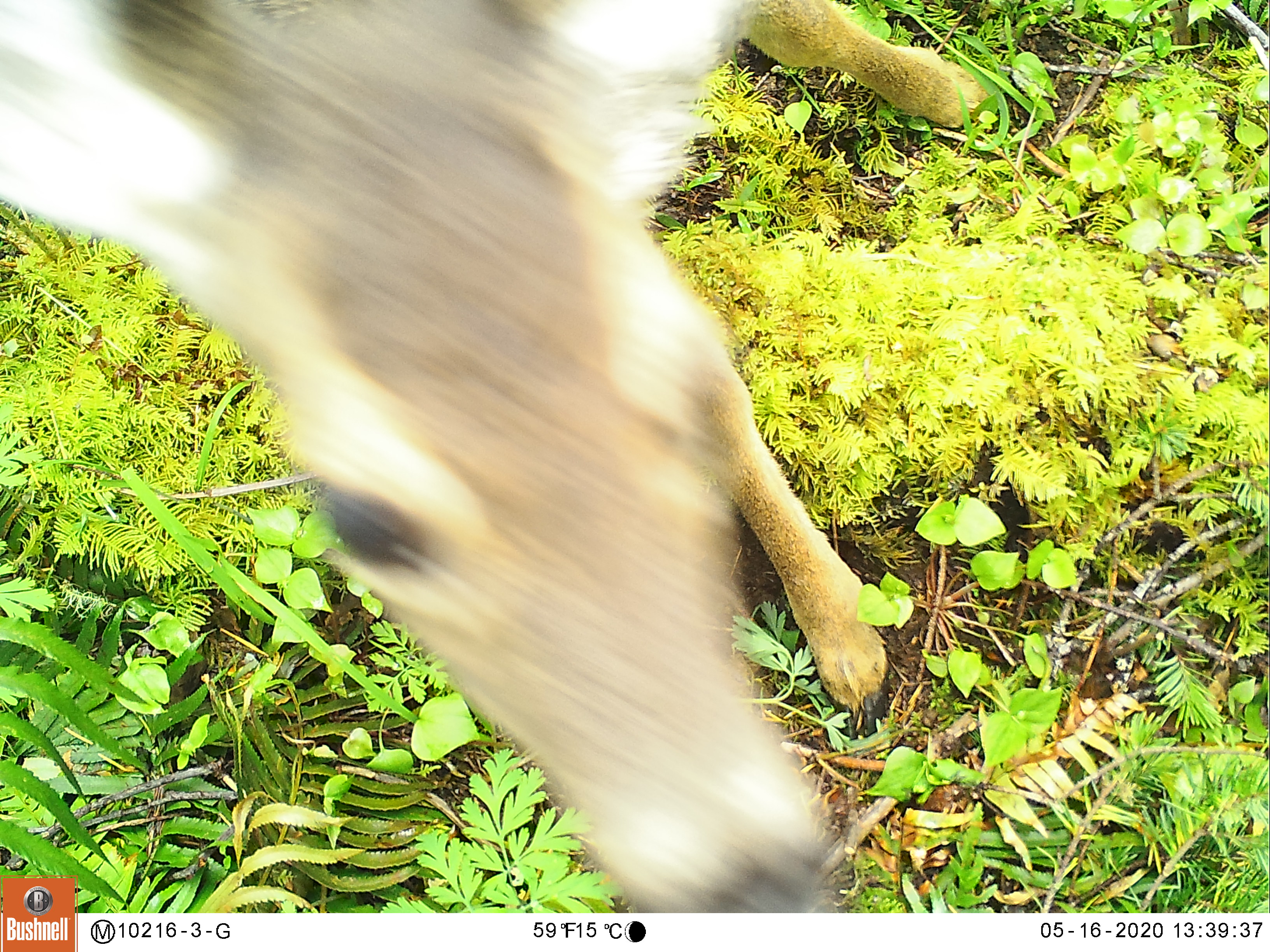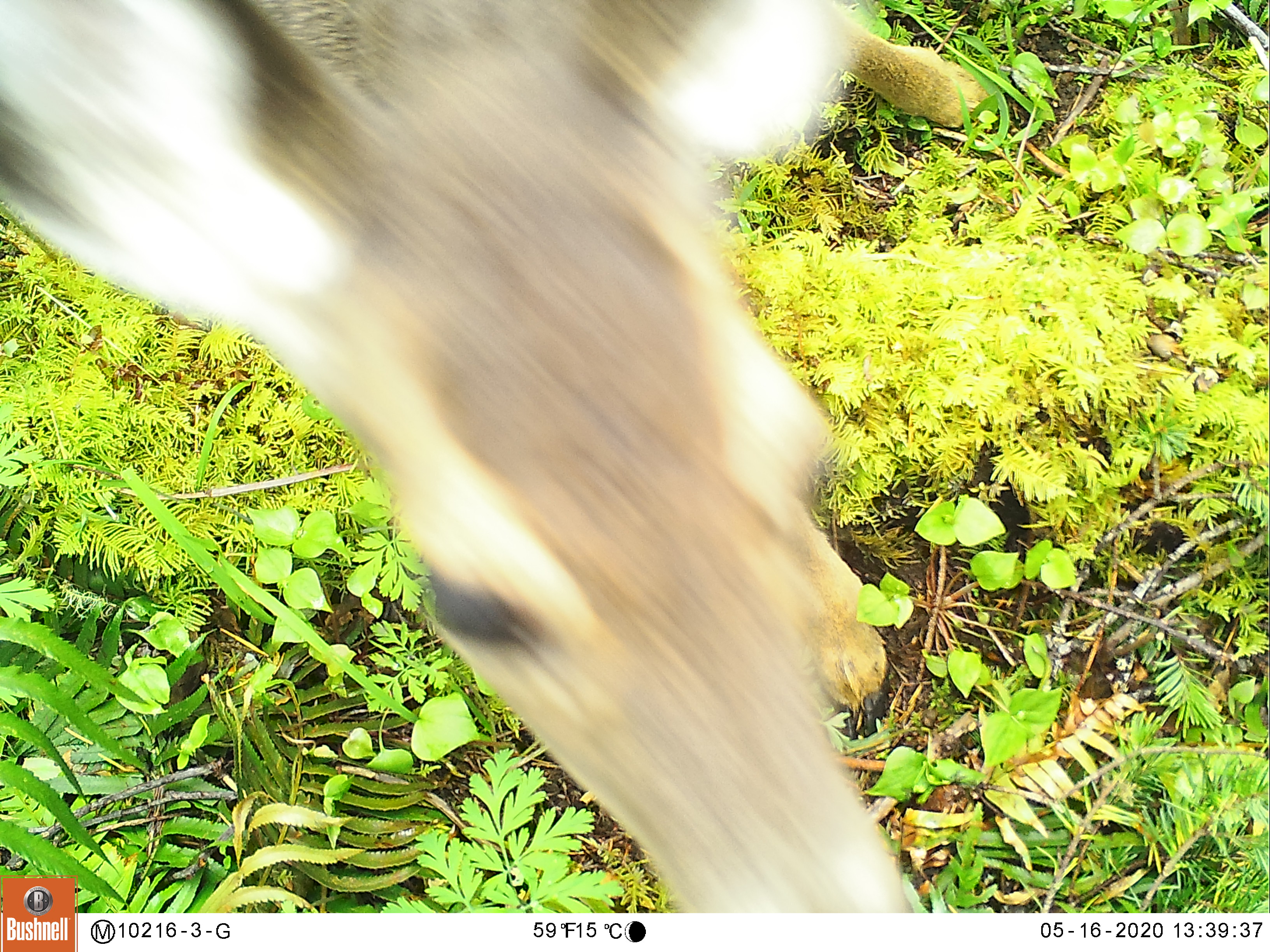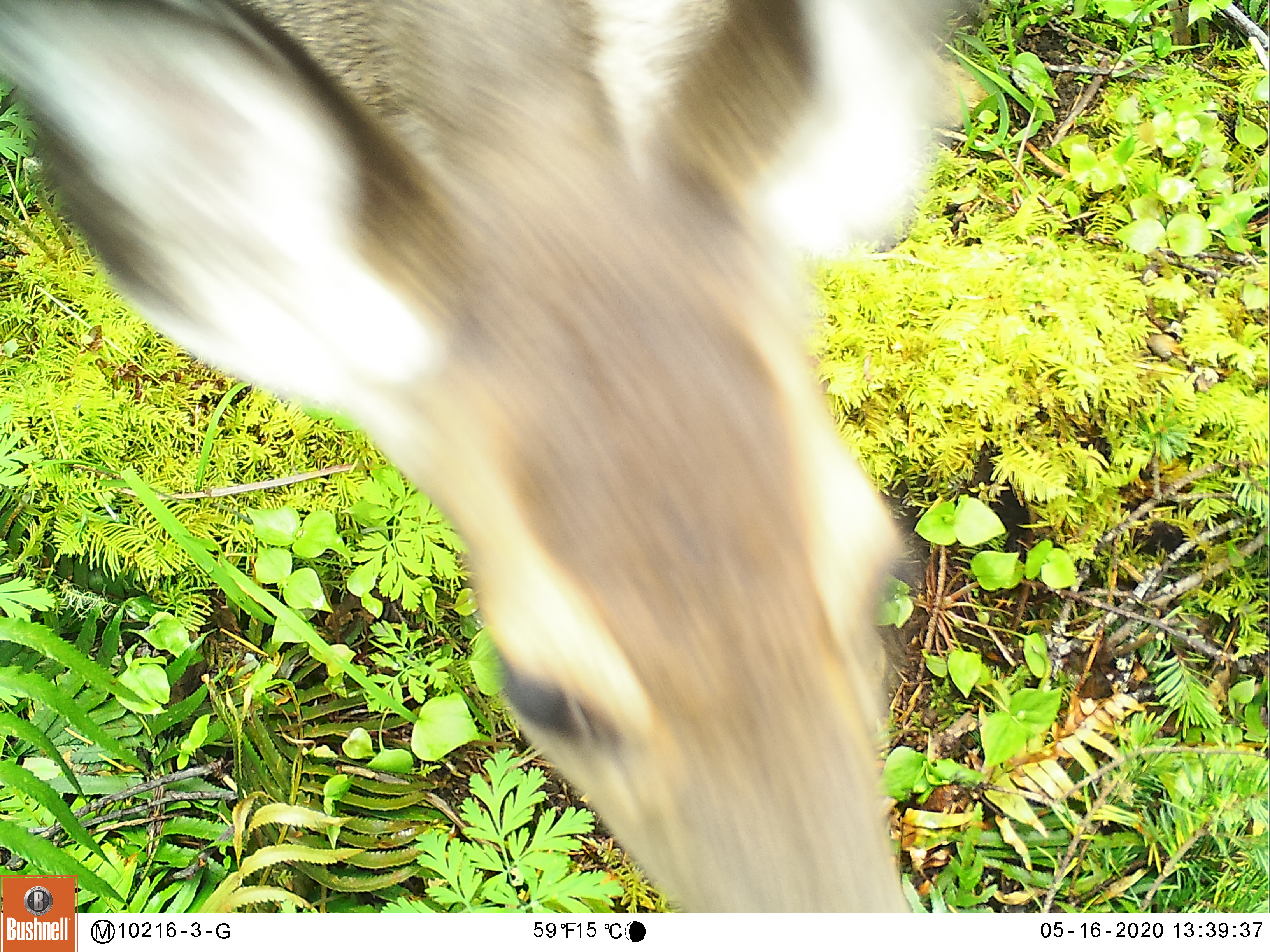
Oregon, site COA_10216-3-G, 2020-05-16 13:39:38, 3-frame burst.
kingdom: Animalia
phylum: Chordata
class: Mammalia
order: Artiodactyla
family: Cervidae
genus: Odocoileus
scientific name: Odocoileus hemionus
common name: black-tailed deer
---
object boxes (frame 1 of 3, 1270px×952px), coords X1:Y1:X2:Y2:
black-tailed deer: 0:0:986:871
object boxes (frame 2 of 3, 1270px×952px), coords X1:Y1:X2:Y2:
black-tailed deer: 82:0:995:904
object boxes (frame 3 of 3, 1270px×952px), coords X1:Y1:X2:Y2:
black-tailed deer: 0:0:953:873